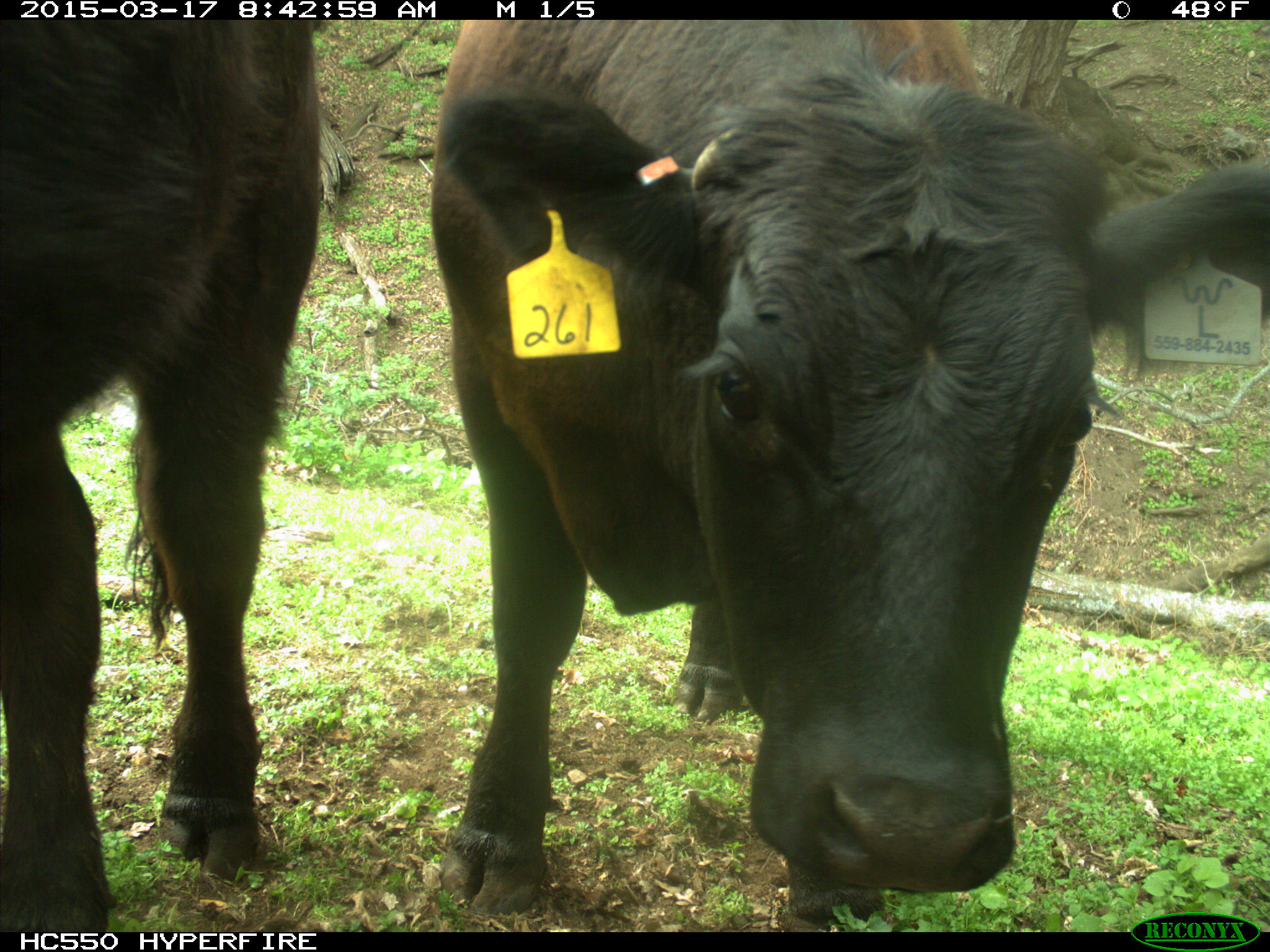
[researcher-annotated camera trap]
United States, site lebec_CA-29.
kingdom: Animalia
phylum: Chordata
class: Mammalia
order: Artiodactyla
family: Bovidae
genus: Bos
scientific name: Bos taurus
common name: domestic cow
Bos taurus (domestic cow).